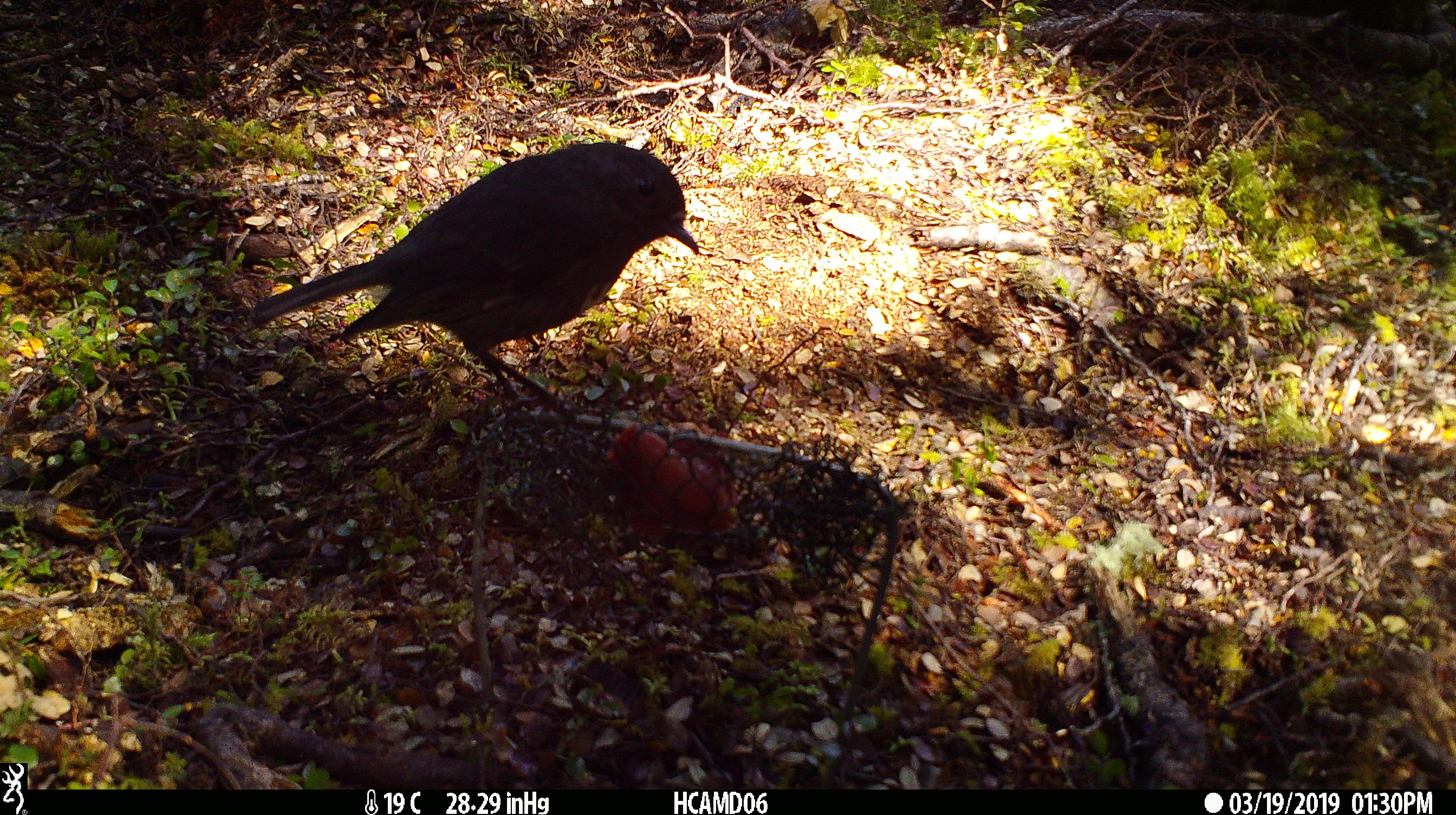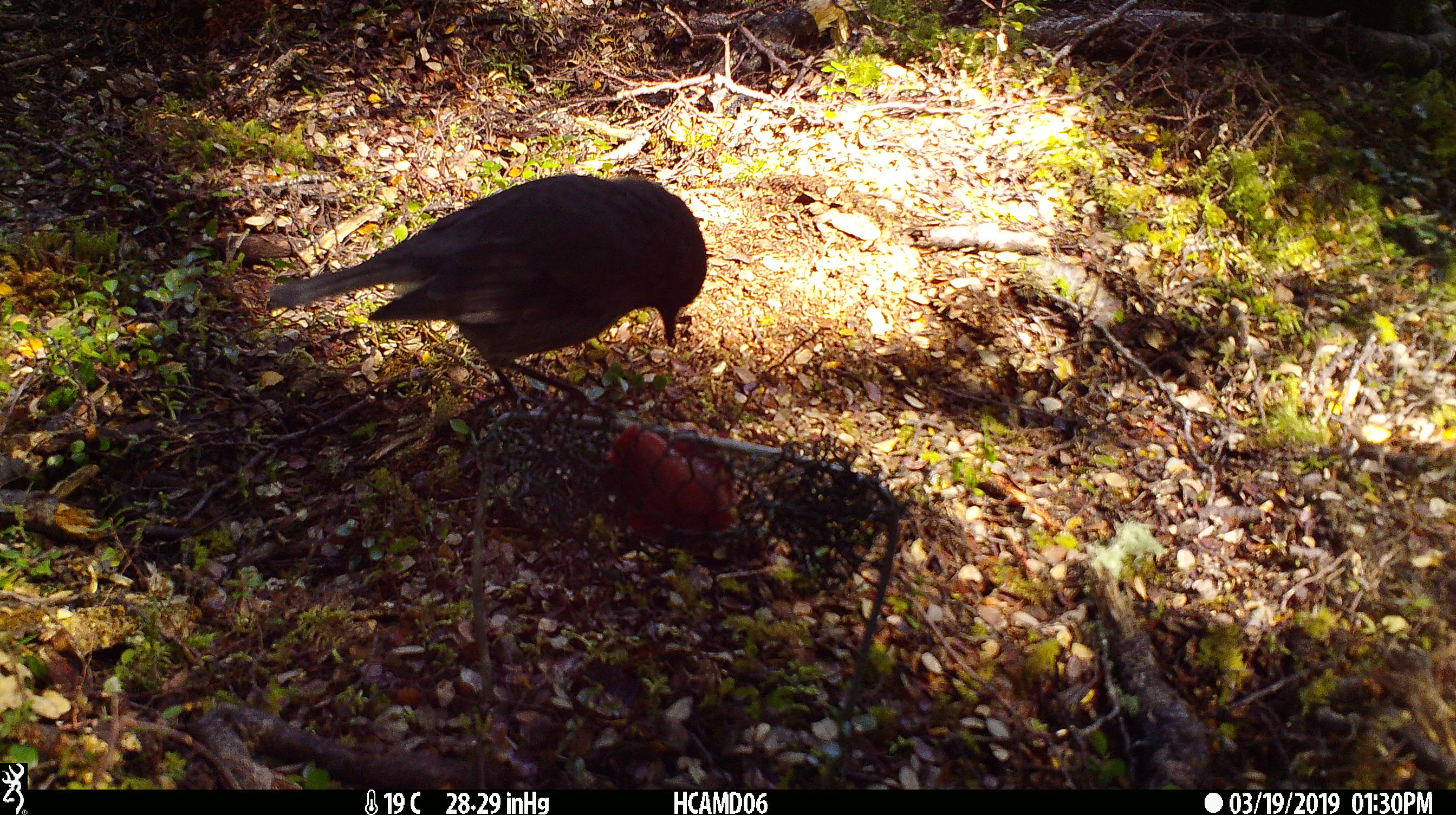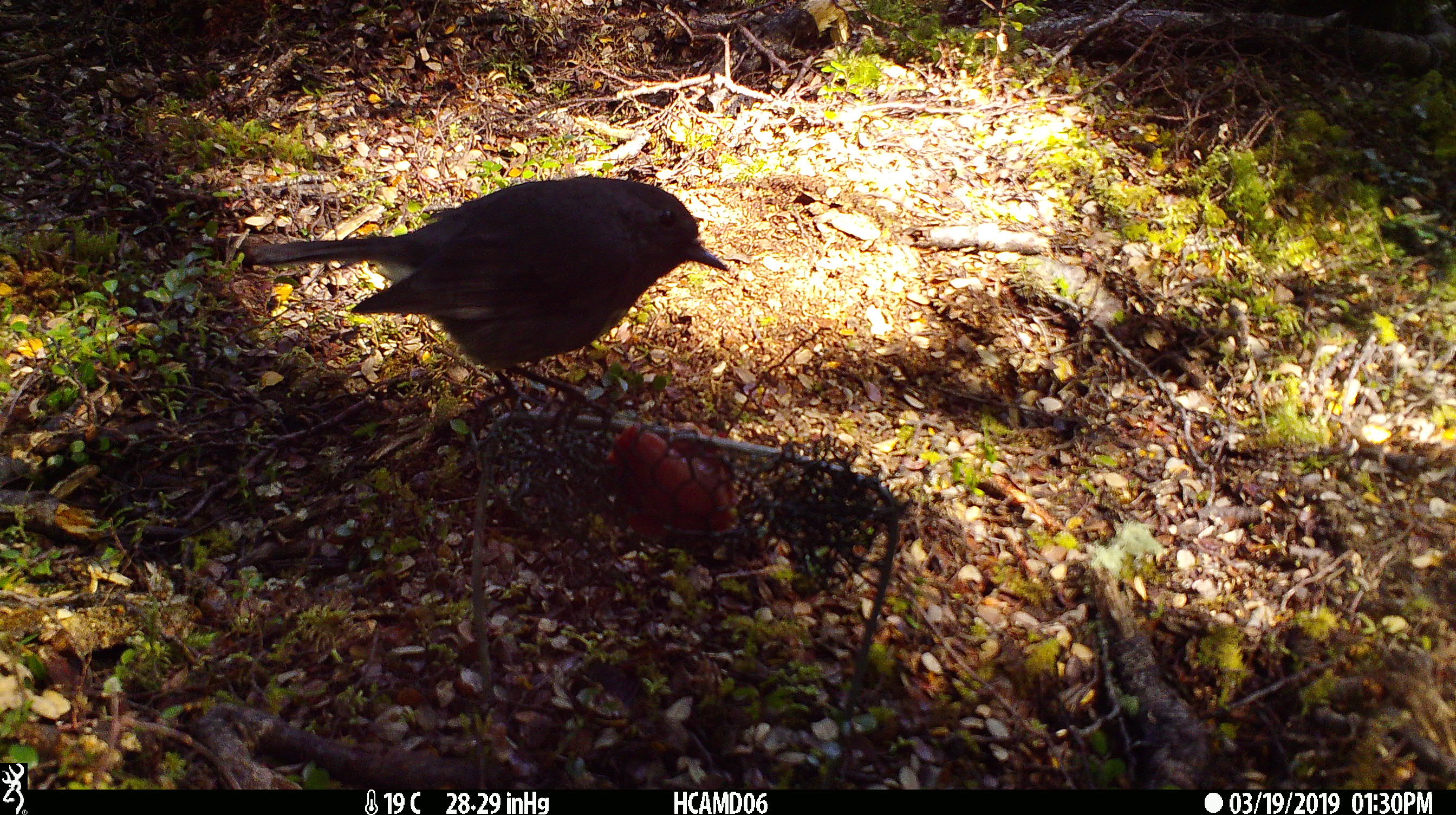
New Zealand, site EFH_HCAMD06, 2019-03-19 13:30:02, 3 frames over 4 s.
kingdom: Animalia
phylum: Chordata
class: Aves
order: Passeriformes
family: Petroicidae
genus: Petroica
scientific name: Petroica australis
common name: new zealand robin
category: robin